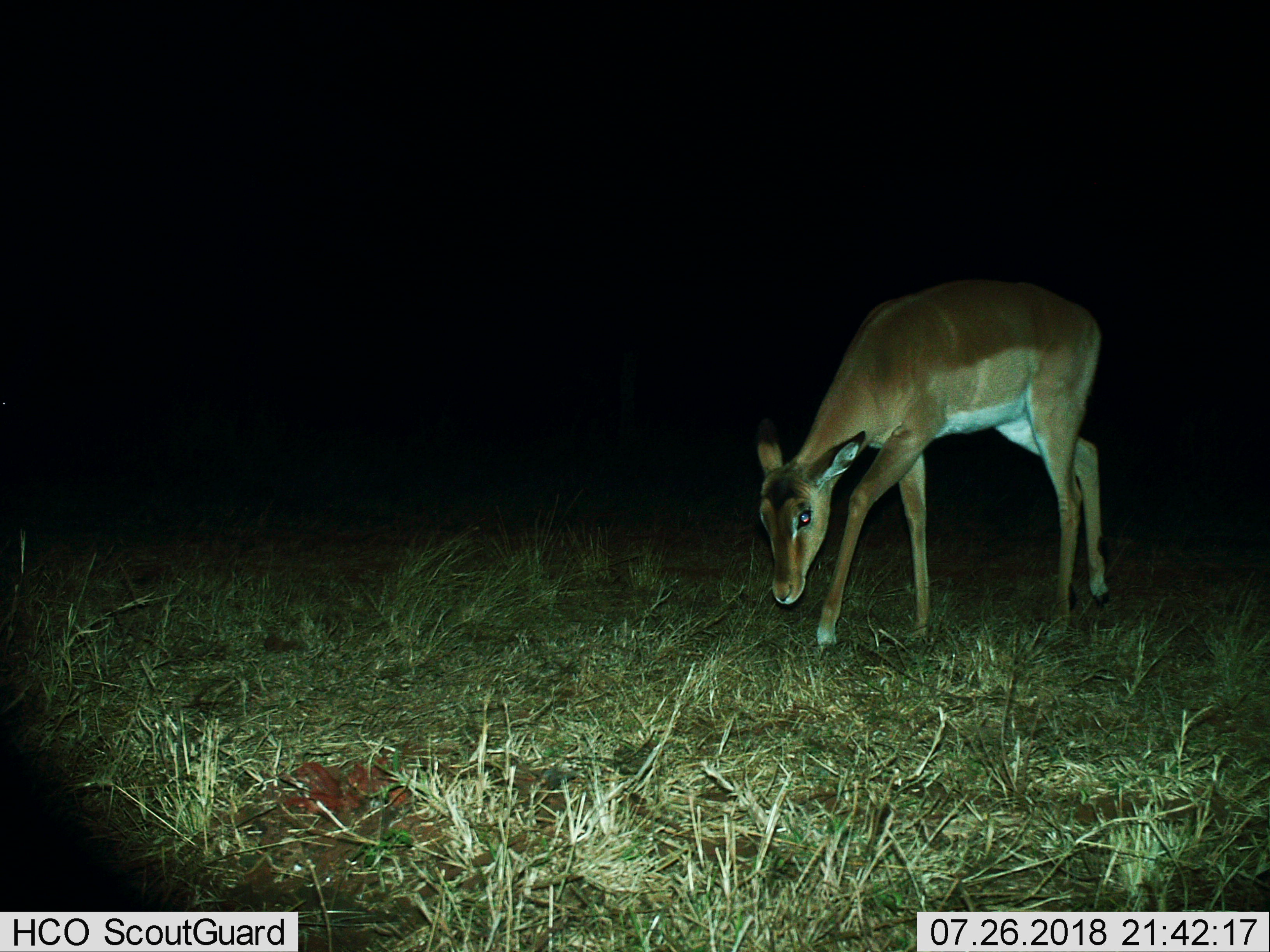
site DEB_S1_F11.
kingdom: Animalia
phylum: Chordata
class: Mammalia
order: Artiodactyla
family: Bovidae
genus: Aepyceros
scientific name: Aepyceros melampus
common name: impala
Impala (Aepyceros melampus), count 1. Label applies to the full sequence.